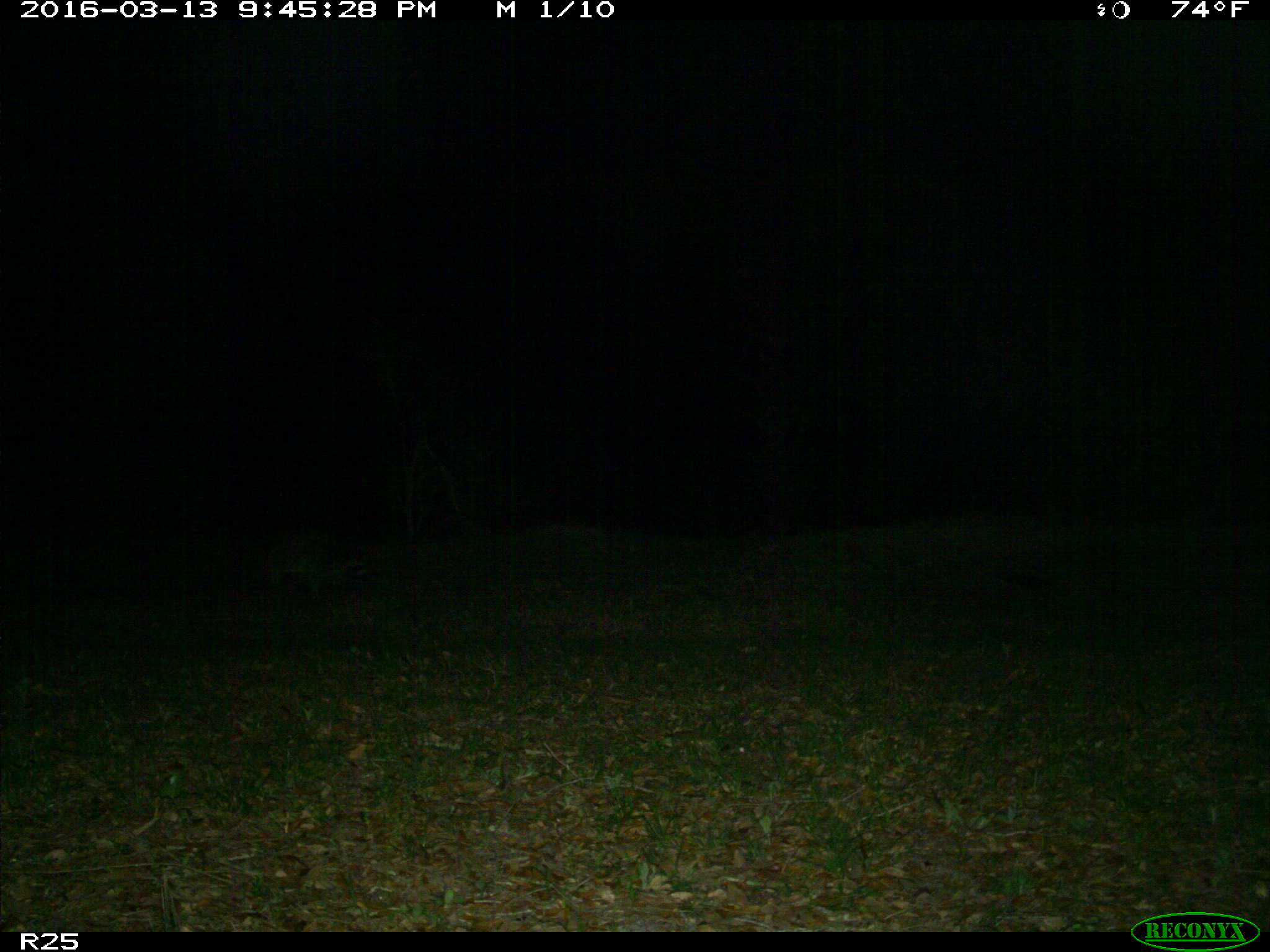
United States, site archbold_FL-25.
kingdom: Animalia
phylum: Chordata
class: Mammalia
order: Carnivora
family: Procyonidae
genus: Procyon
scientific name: Procyon lotor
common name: common raccoon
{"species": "Procyon lotor (common raccoon)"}